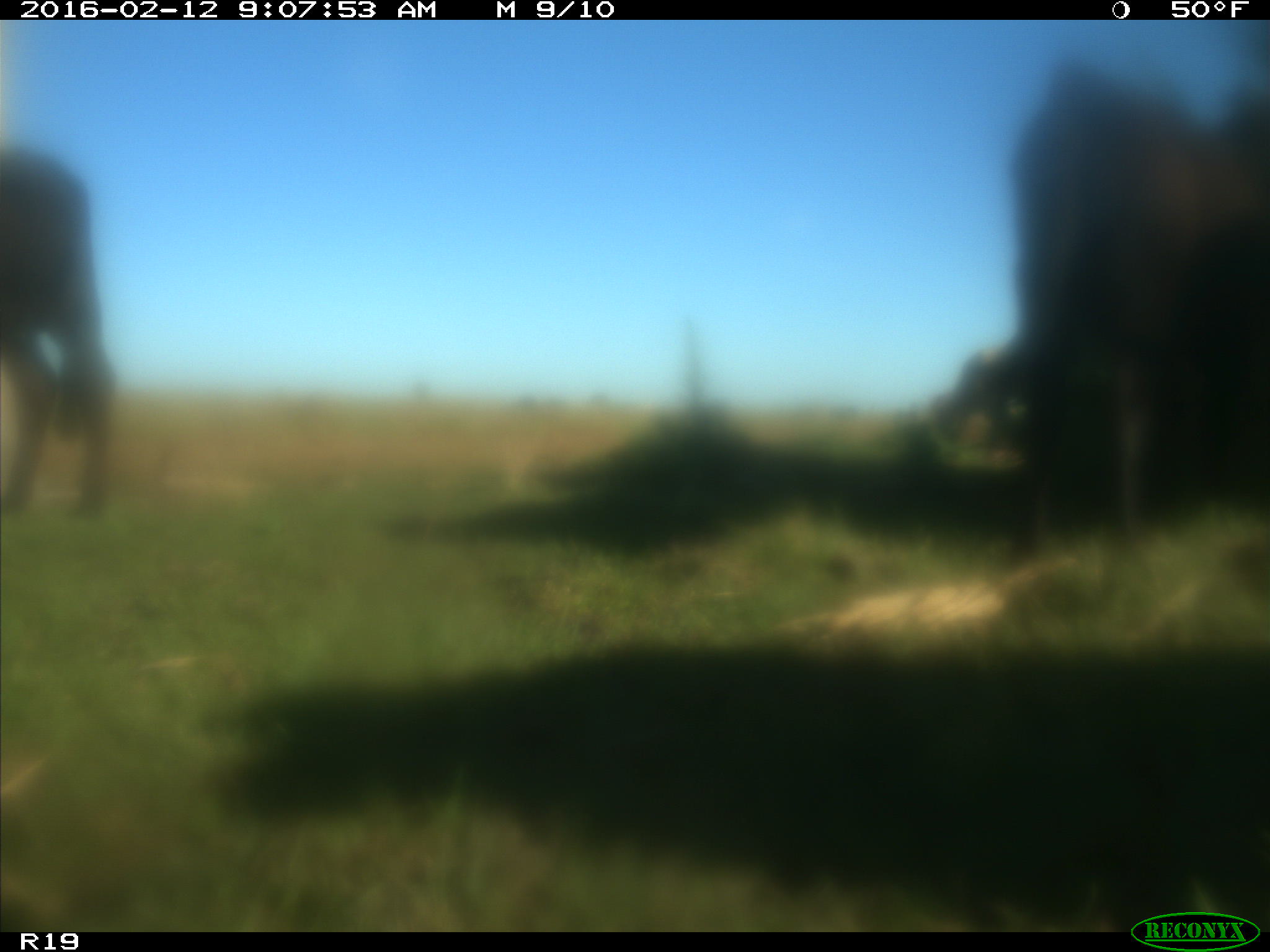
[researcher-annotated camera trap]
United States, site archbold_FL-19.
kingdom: Animalia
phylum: Chordata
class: Mammalia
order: Artiodactyla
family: Bovidae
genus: Bos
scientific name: Bos taurus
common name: domestic cow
Bos taurus (domestic cow).